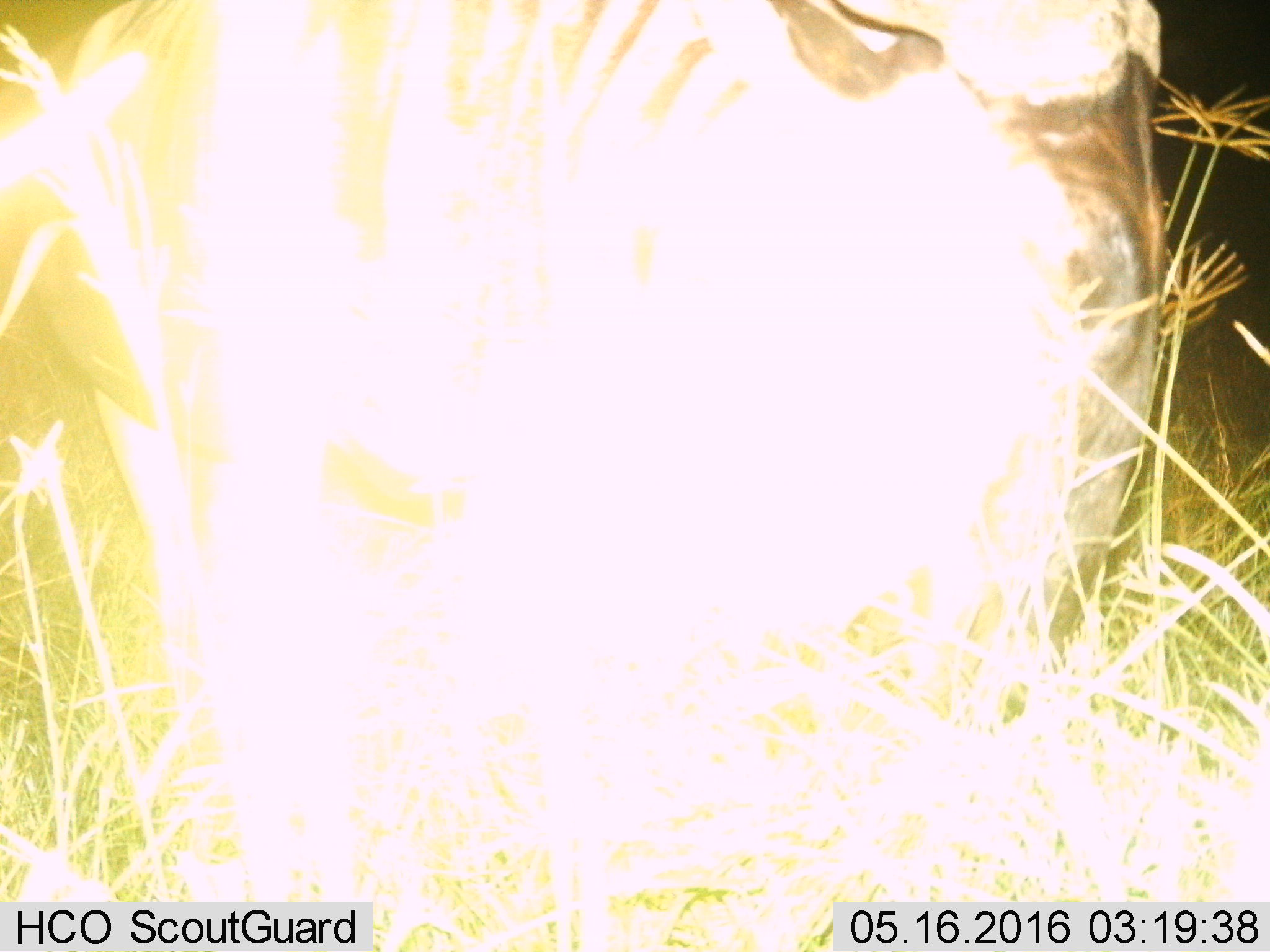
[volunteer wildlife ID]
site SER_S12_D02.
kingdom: Animalia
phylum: Chordata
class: Mammalia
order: Artiodactyla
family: Bovidae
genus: Connochaetes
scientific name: Connochaetes taurinus taurinus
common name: blue wildebeest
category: wildebeestblue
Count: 1.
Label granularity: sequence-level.